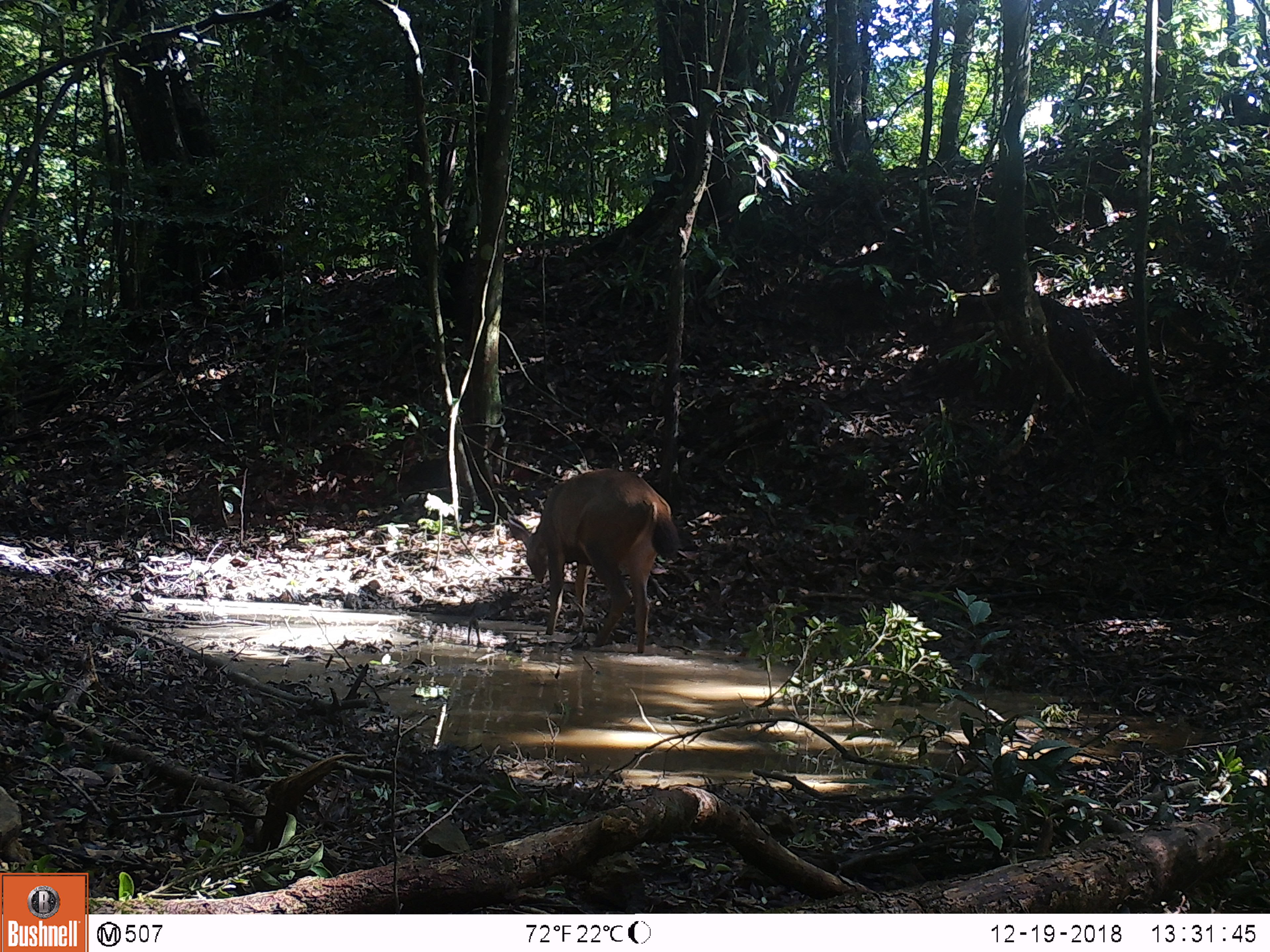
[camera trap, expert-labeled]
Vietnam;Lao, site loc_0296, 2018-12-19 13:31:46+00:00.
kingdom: Animalia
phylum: Chordata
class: Mammalia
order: Artiodactyla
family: Cervidae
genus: Rusa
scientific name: Rusa unicolor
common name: sambar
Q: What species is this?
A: Sambar (Rusa unicolor).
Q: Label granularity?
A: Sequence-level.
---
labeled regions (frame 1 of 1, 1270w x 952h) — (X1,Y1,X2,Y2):
sambar: (506,468,682,654)